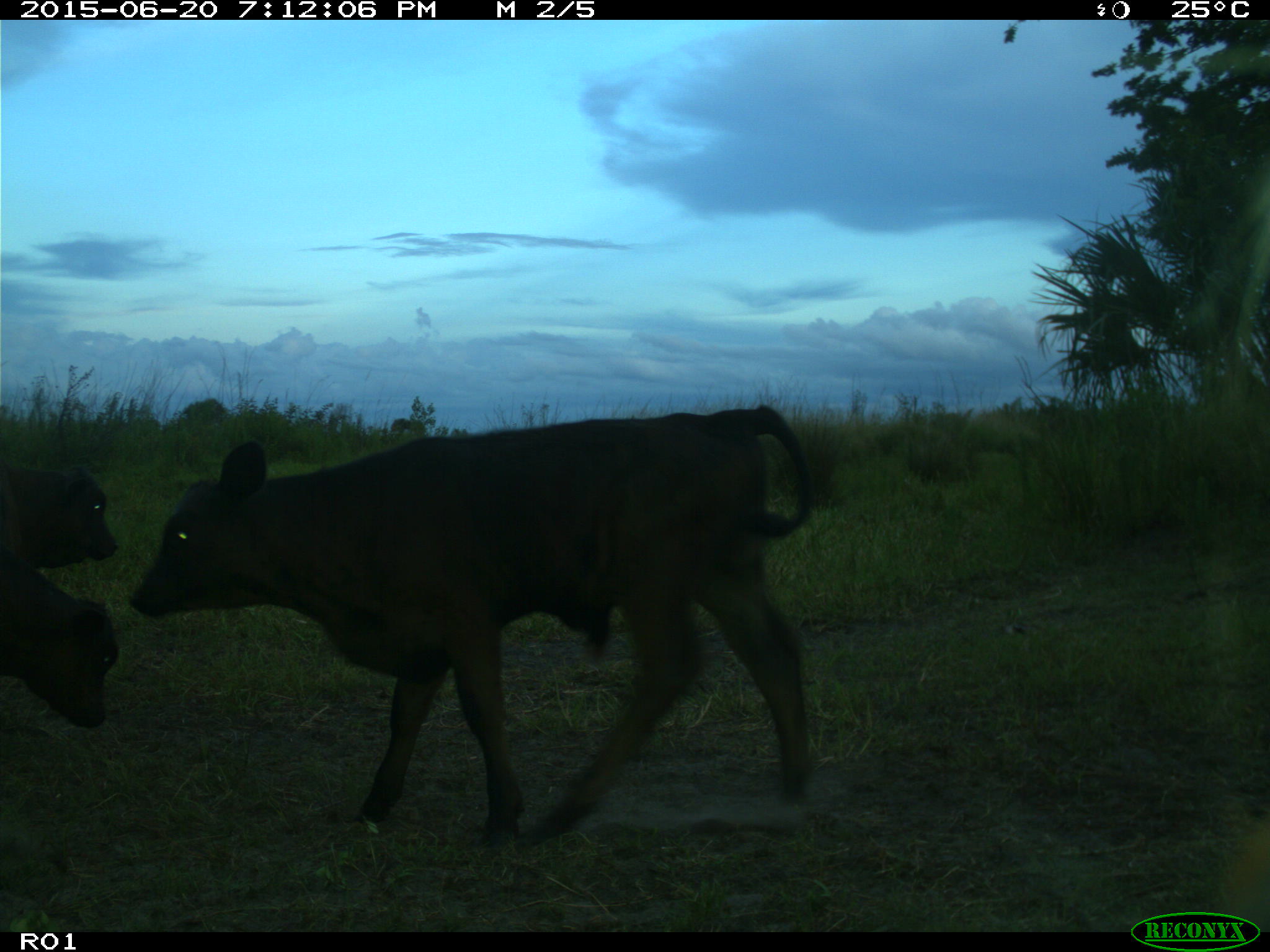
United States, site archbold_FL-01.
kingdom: Animalia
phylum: Chordata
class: Mammalia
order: Artiodactyla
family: Bovidae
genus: Bos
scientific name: Bos taurus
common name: domestic cow